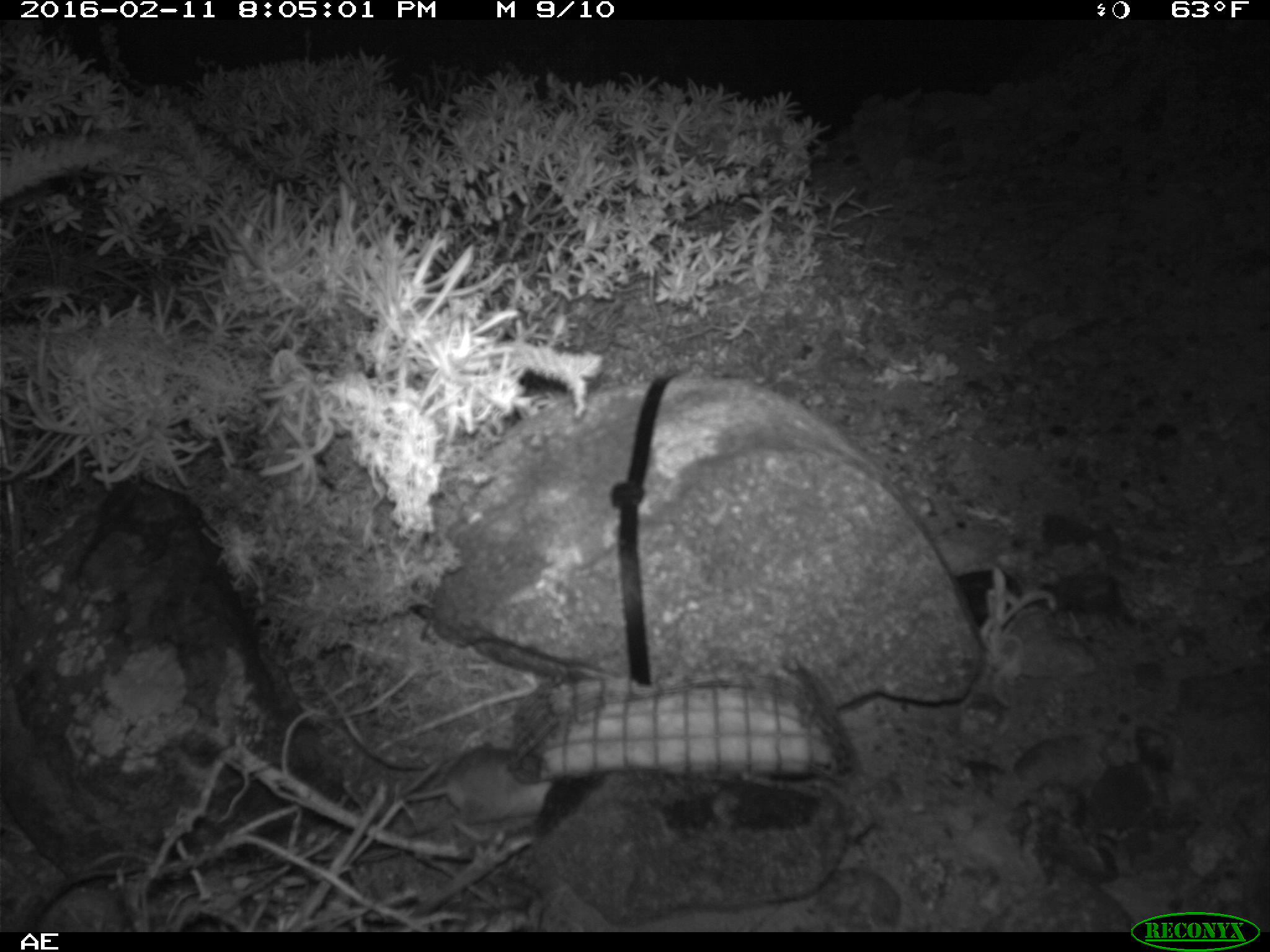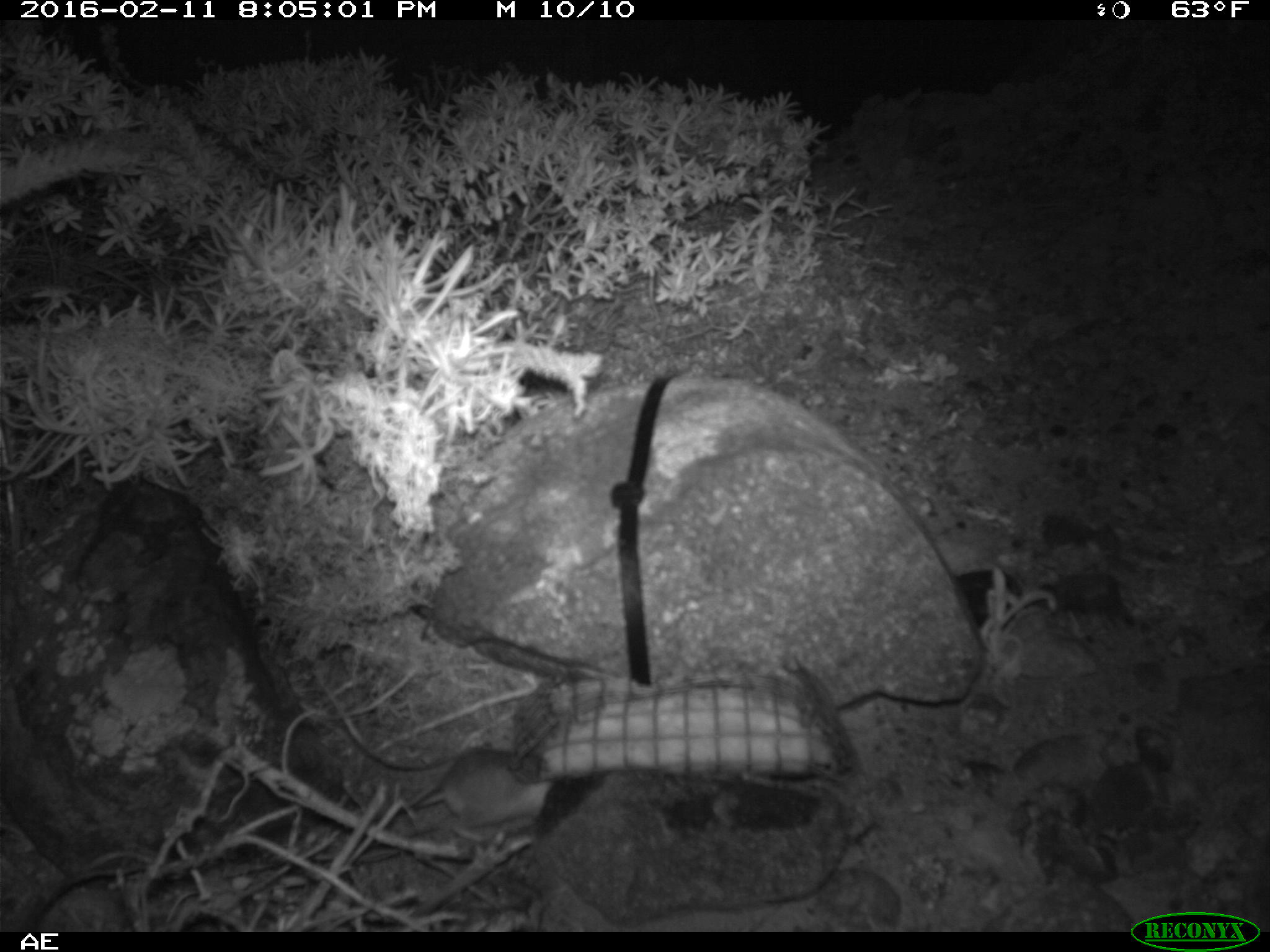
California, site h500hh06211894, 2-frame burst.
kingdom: Animalia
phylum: Chordata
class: Mammalia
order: Rodentia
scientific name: Rodentia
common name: rodent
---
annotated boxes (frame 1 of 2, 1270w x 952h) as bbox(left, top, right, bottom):
rodent: bbox(393, 746, 556, 839)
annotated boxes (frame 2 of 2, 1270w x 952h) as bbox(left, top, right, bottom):
rodent: bbox(389, 746, 556, 844)